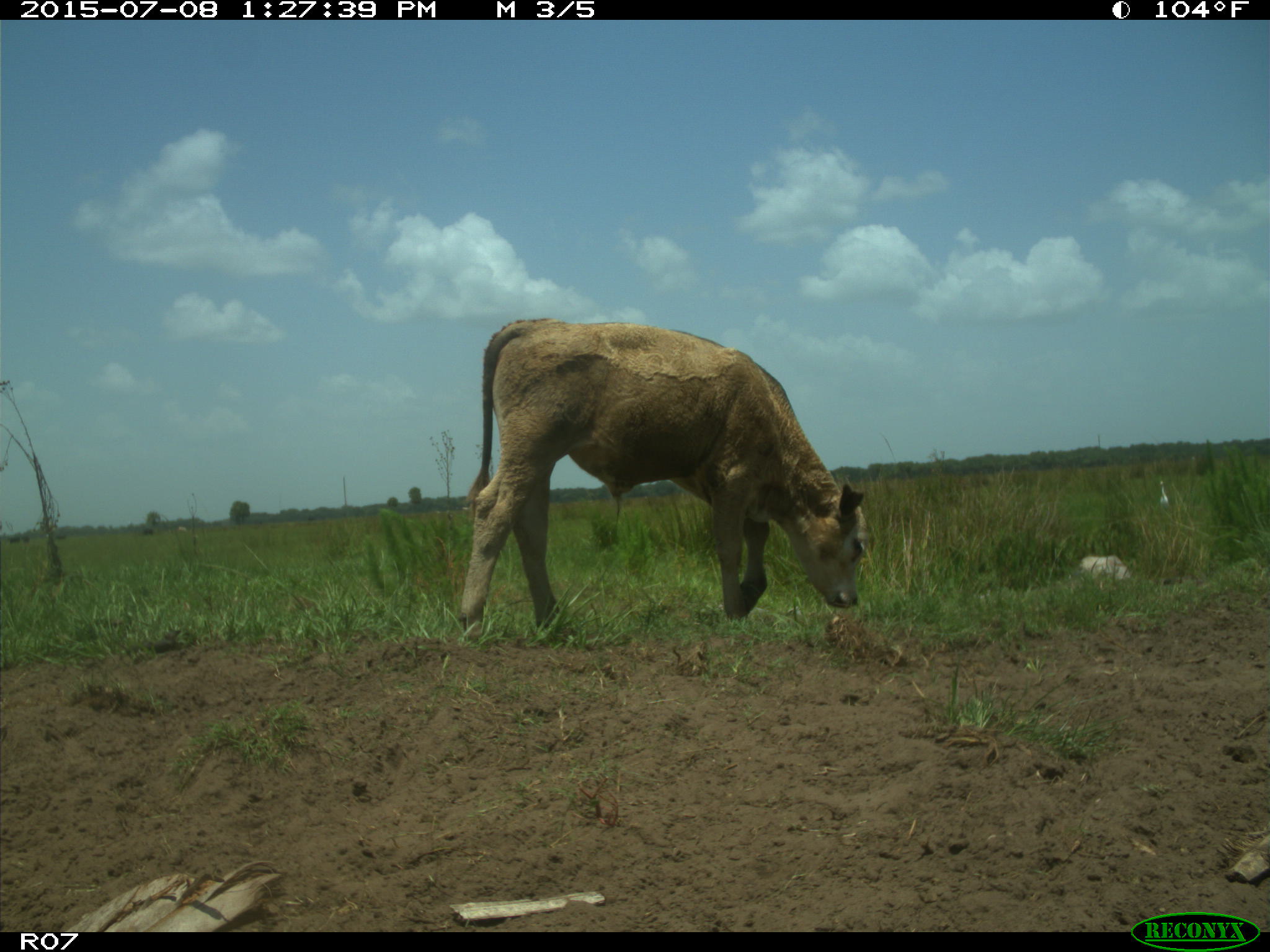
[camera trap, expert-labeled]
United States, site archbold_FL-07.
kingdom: Animalia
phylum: Chordata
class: Mammalia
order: Artiodactyla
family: Bovidae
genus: Bos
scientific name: Bos taurus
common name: domestic cow